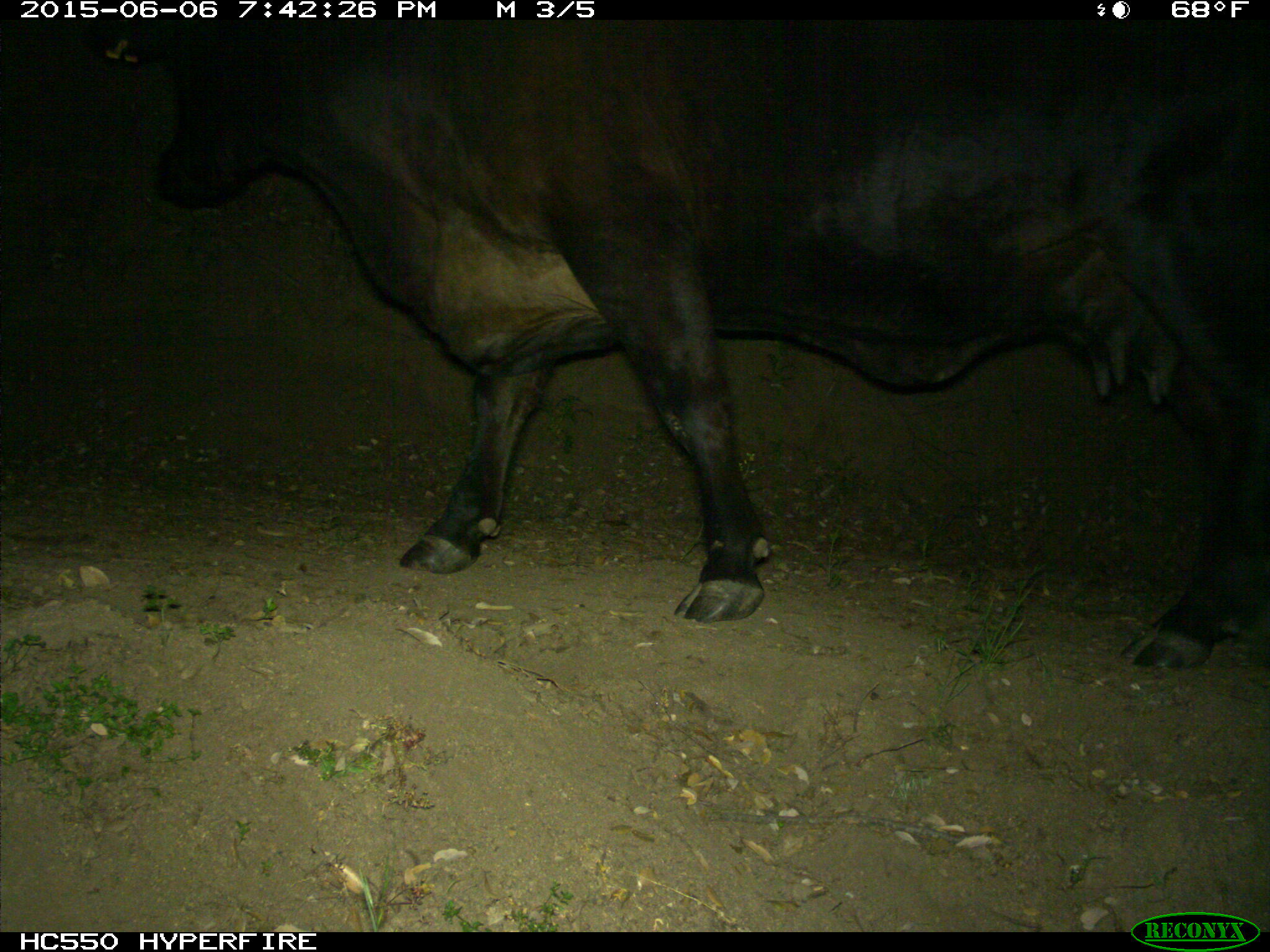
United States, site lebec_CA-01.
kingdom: Animalia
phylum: Chordata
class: Mammalia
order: Artiodactyla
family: Bovidae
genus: Bos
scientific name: Bos taurus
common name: domestic cow